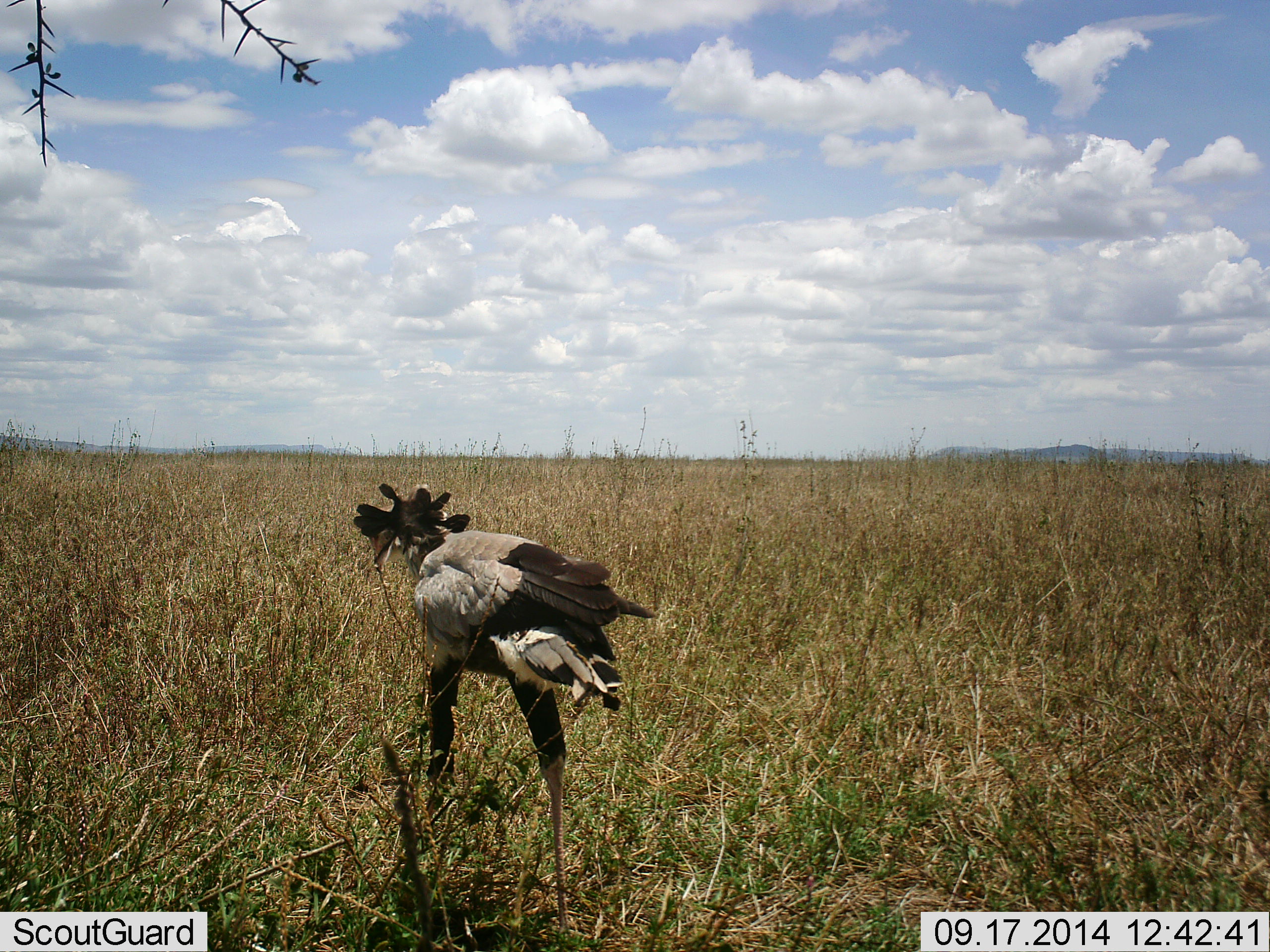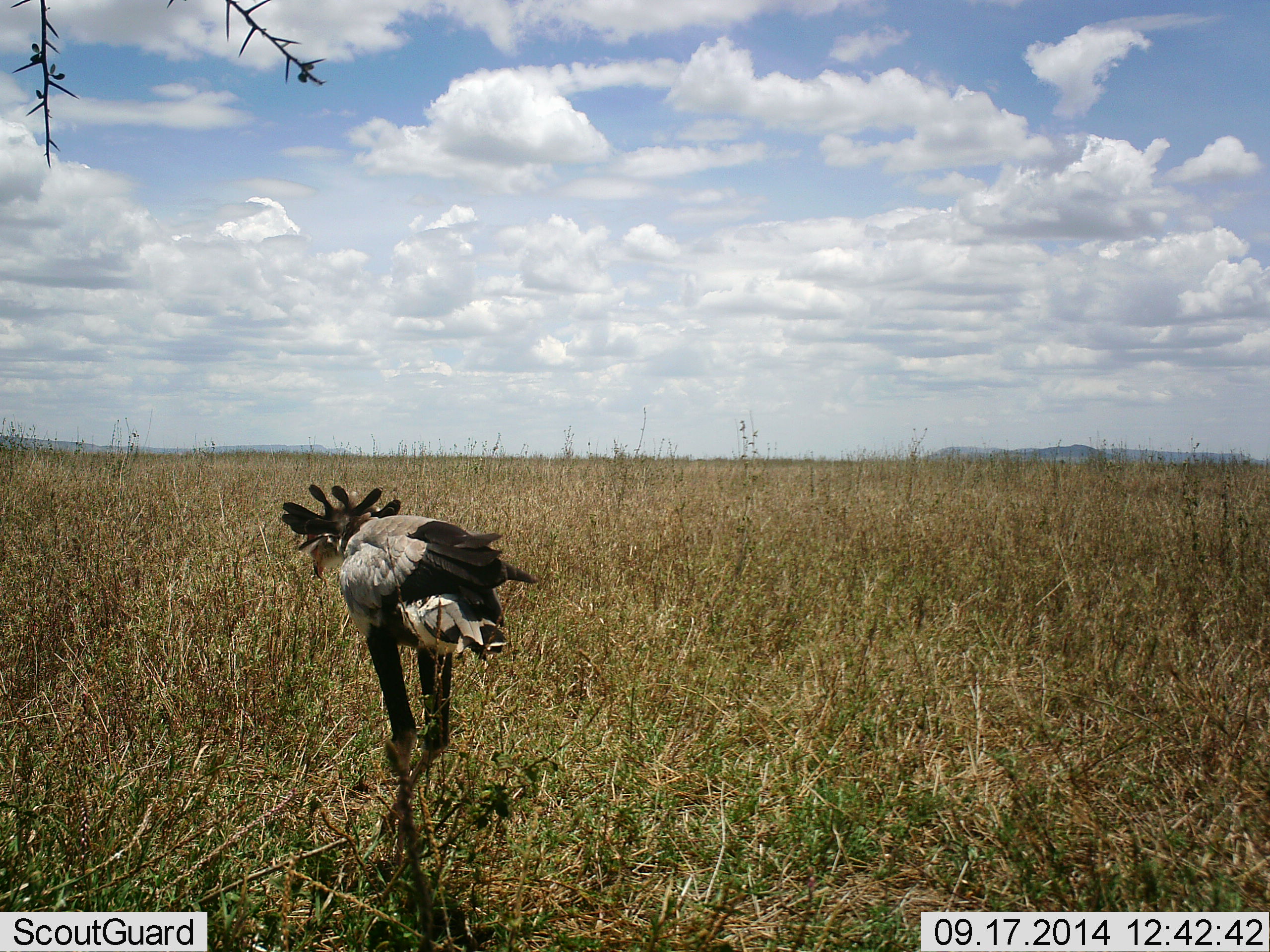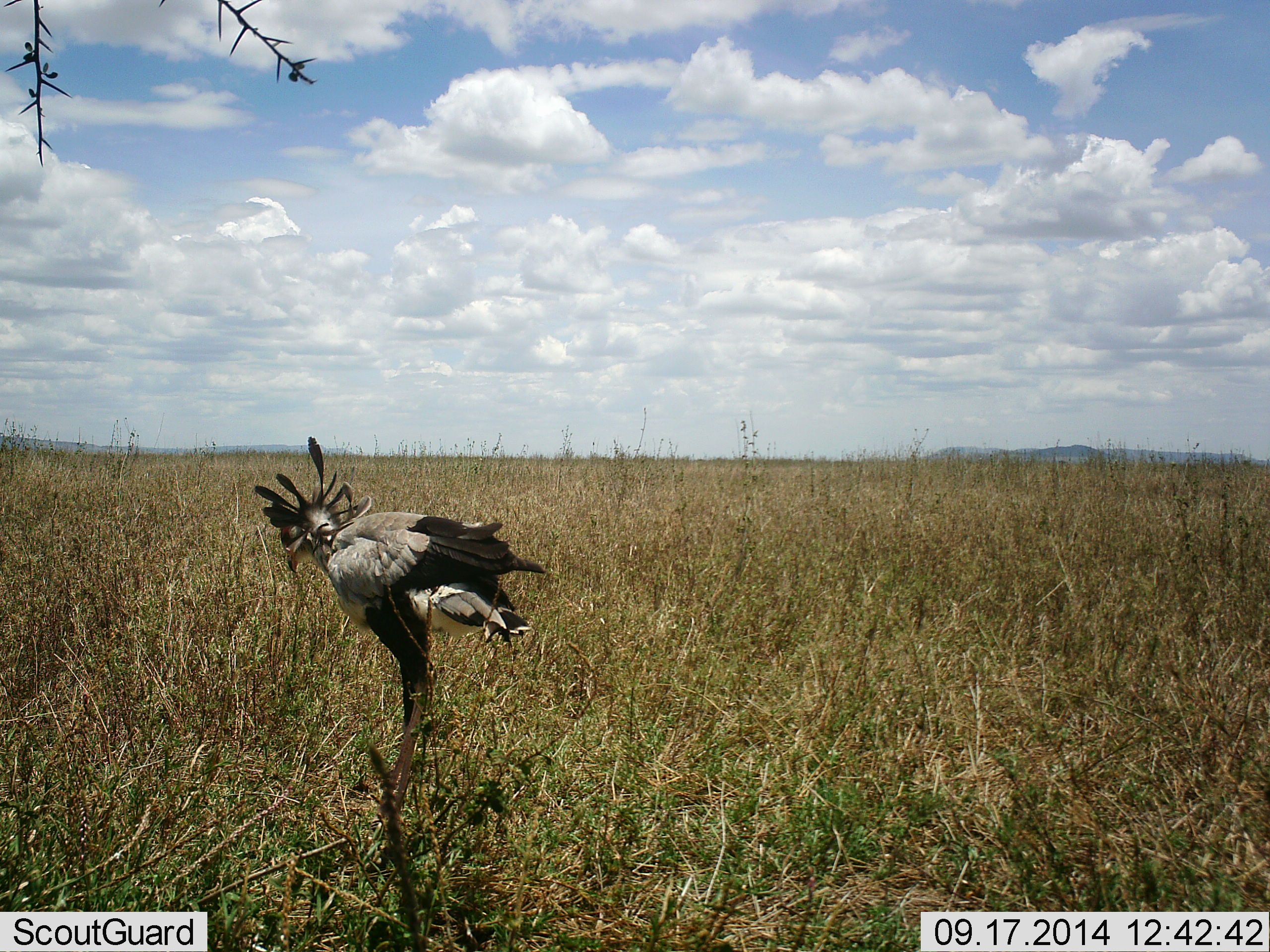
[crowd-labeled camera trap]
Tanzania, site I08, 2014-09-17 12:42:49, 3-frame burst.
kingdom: Animalia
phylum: Chordata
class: Aves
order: Accipitriformes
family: Sagittariidae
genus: Sagittarius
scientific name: Sagittarius serpentarius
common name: secretary bird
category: secretarybird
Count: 1.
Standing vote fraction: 10%.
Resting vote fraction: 0%.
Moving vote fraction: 100%.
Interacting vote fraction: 0%.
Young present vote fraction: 0%.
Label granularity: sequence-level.